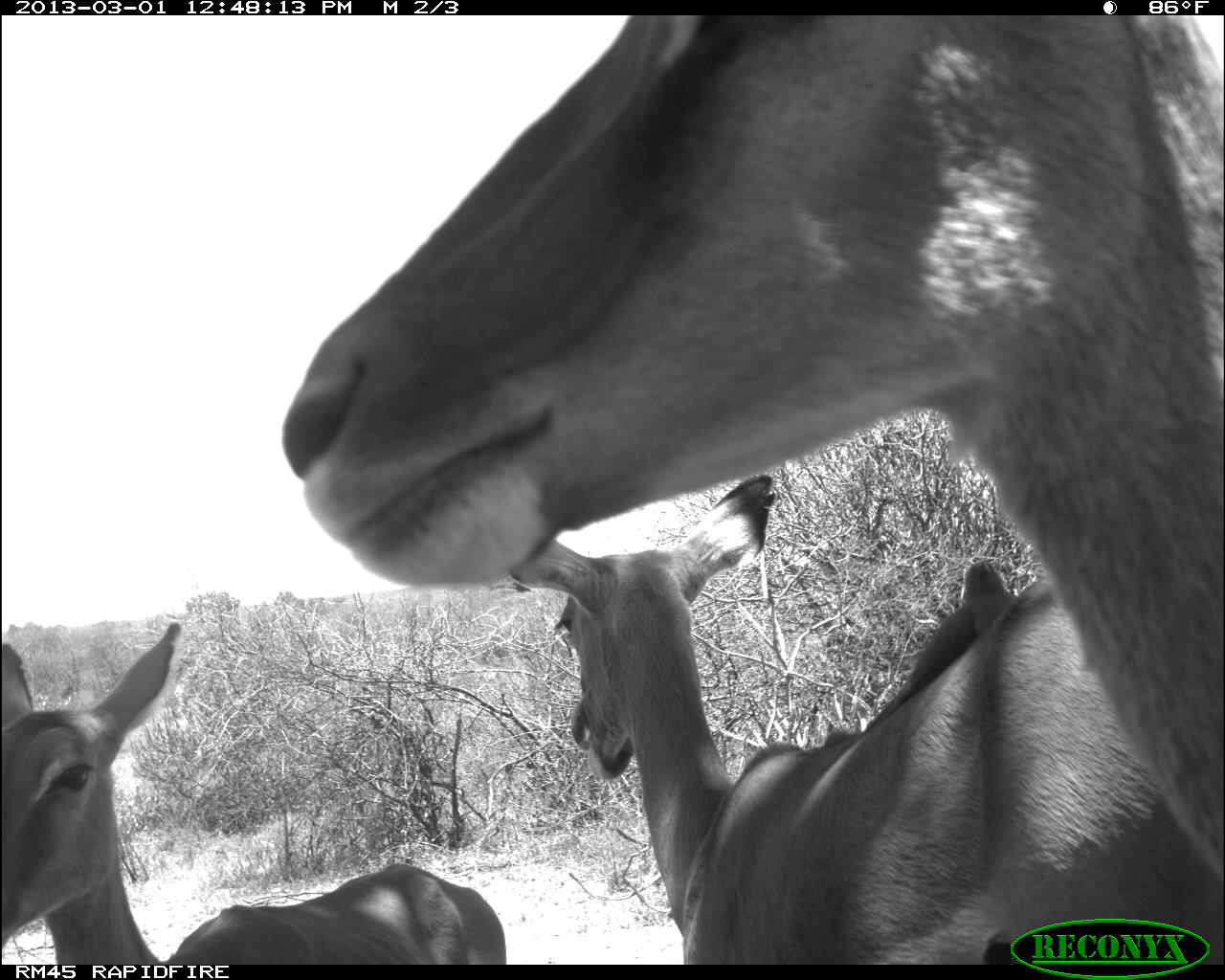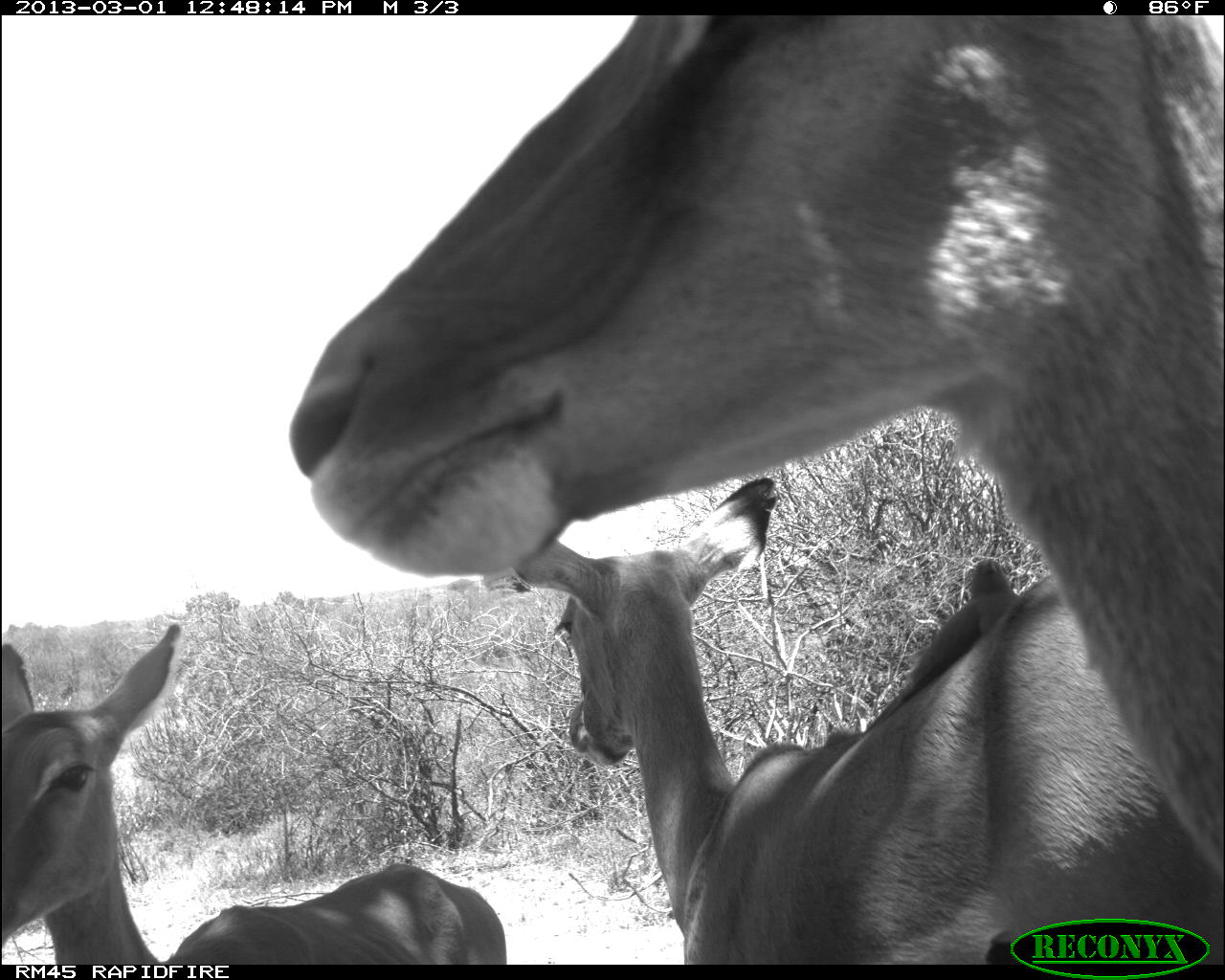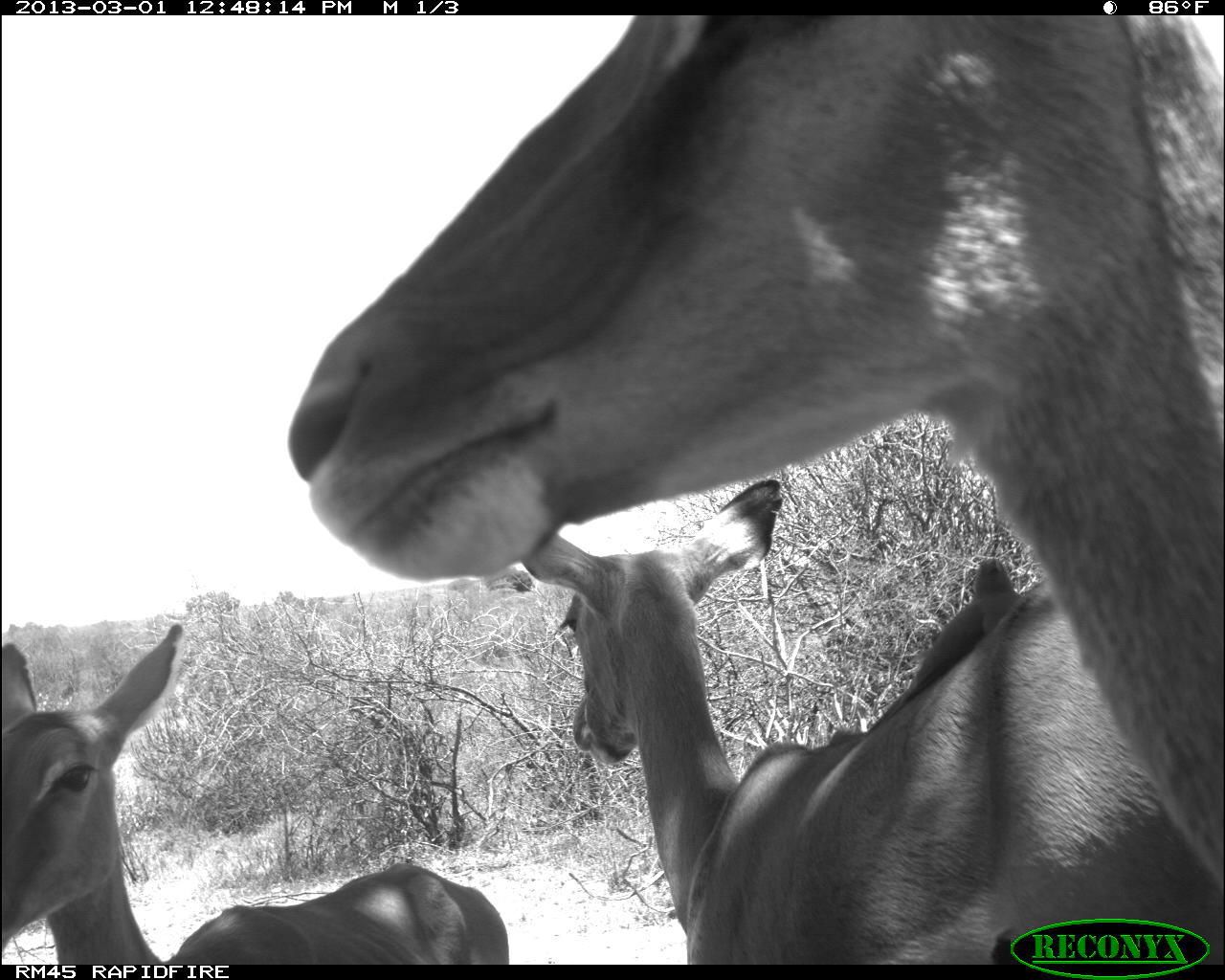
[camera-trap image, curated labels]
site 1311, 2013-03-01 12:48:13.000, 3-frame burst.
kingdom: Animalia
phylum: Chordata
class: Mammalia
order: Artiodactyla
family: Bovidae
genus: Aepyceros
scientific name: Aepyceros melampus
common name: impala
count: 3